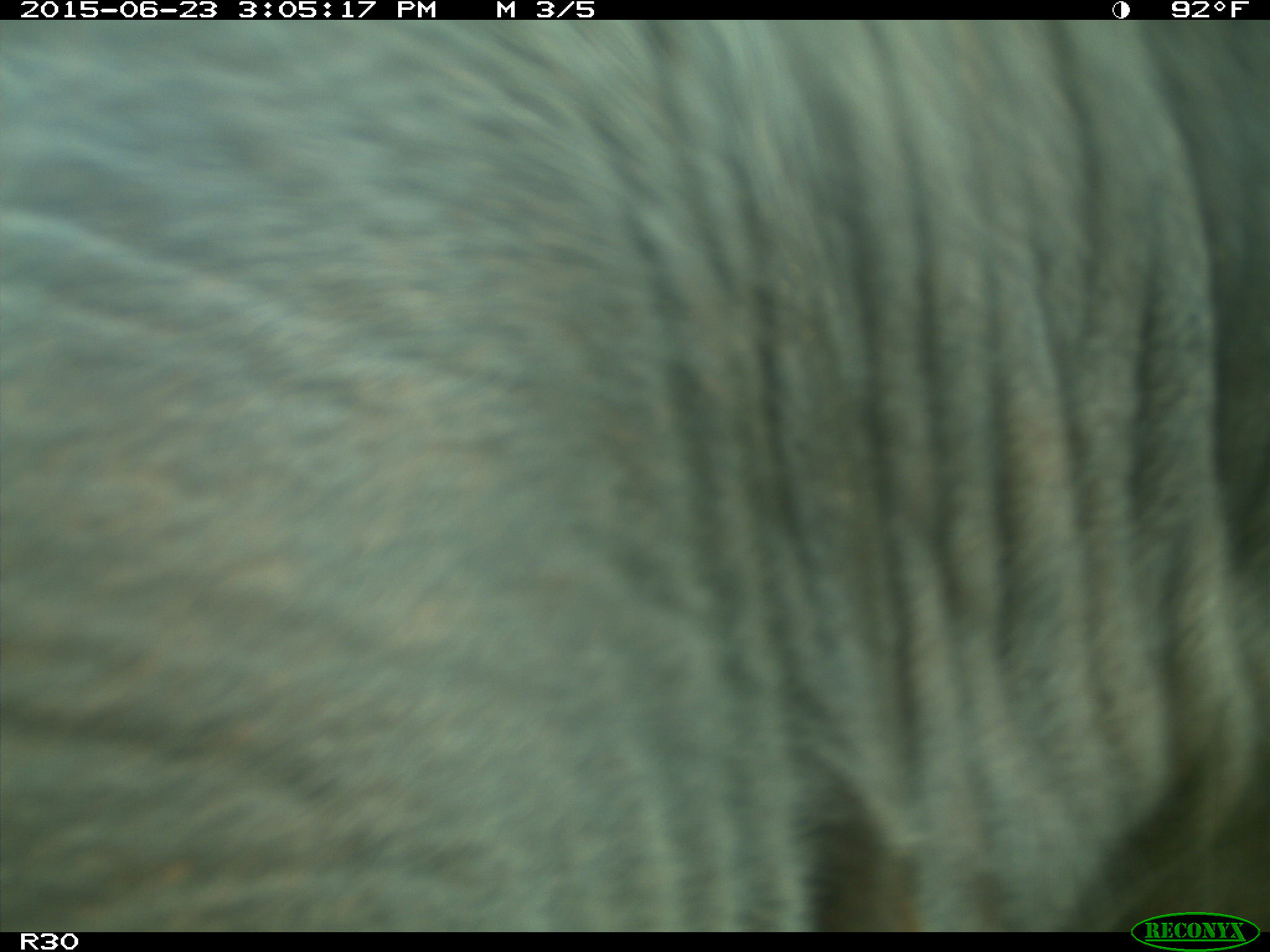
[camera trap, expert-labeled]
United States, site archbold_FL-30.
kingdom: Animalia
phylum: Chordata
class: Mammalia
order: Artiodactyla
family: Bovidae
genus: Bos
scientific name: Bos taurus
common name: domestic cow